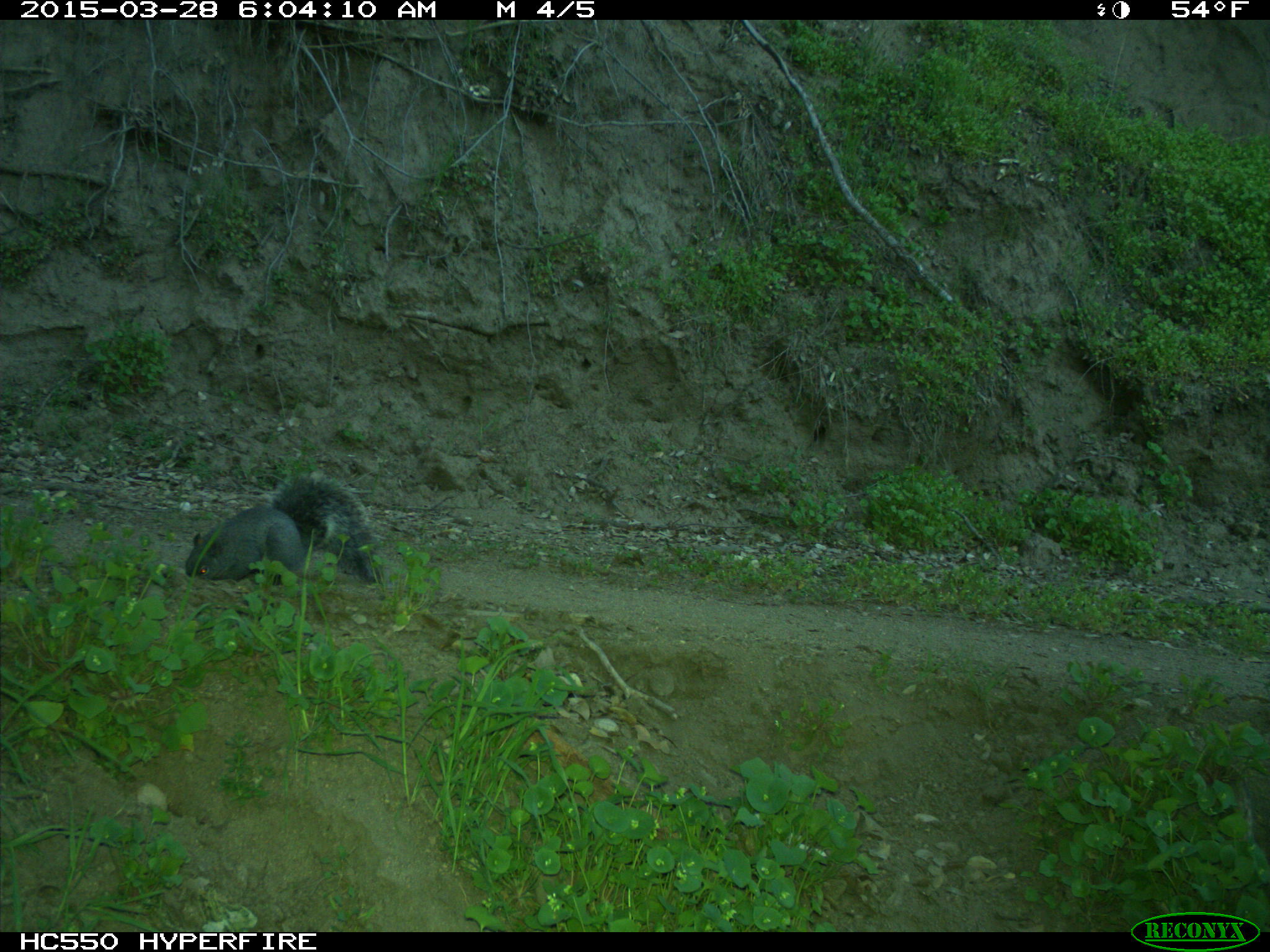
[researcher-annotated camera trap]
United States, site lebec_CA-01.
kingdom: Animalia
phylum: Chordata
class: Mammalia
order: Rodentia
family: Sciuridae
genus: Sciurus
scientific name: Sciurus carolinensis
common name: eastern gray squirrel